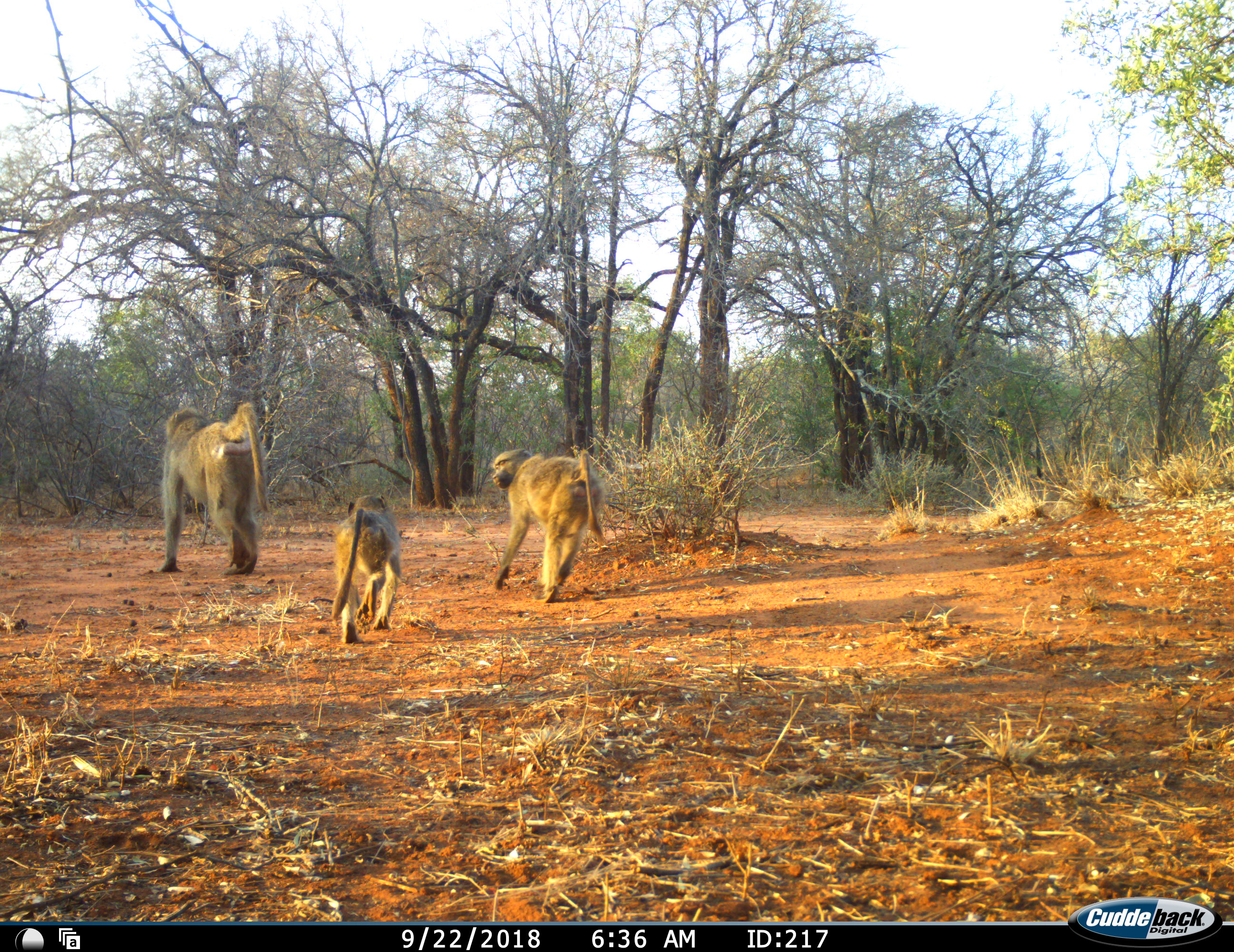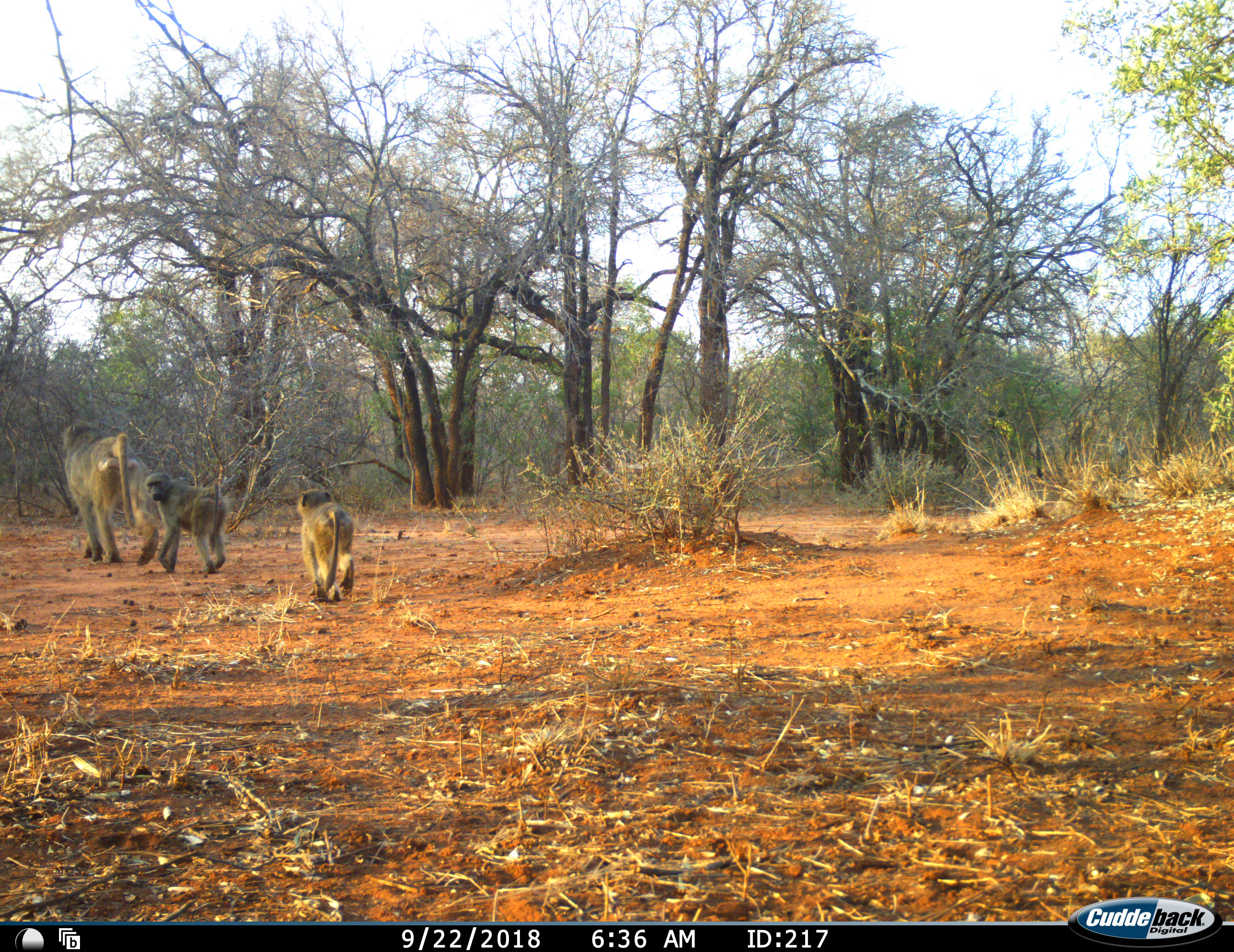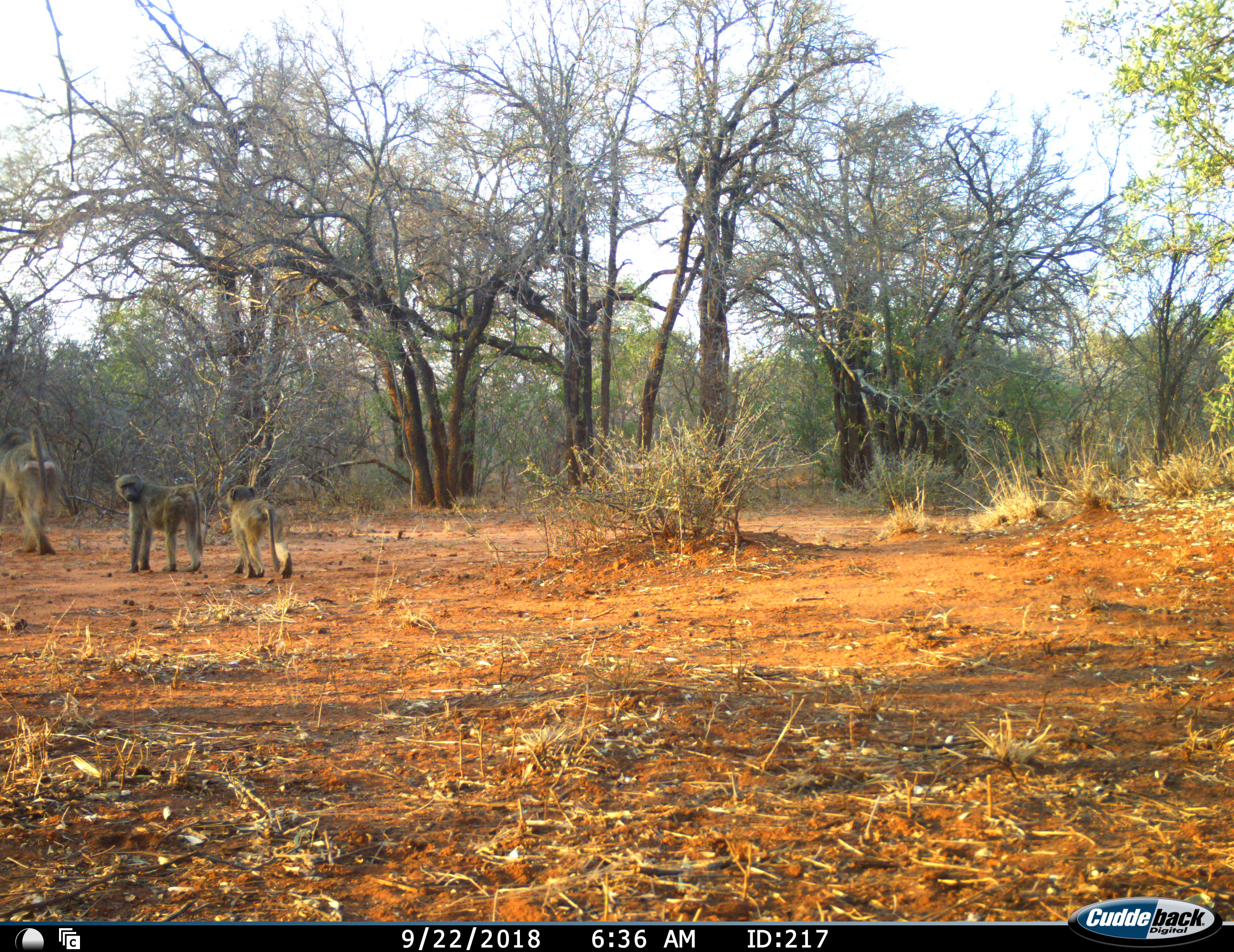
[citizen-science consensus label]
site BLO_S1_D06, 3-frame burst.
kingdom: Animalia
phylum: Chordata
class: Mammalia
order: Primates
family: Cercopithecidae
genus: Papio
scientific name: Papio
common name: baboon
Baboon (Papio), count 3. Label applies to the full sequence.